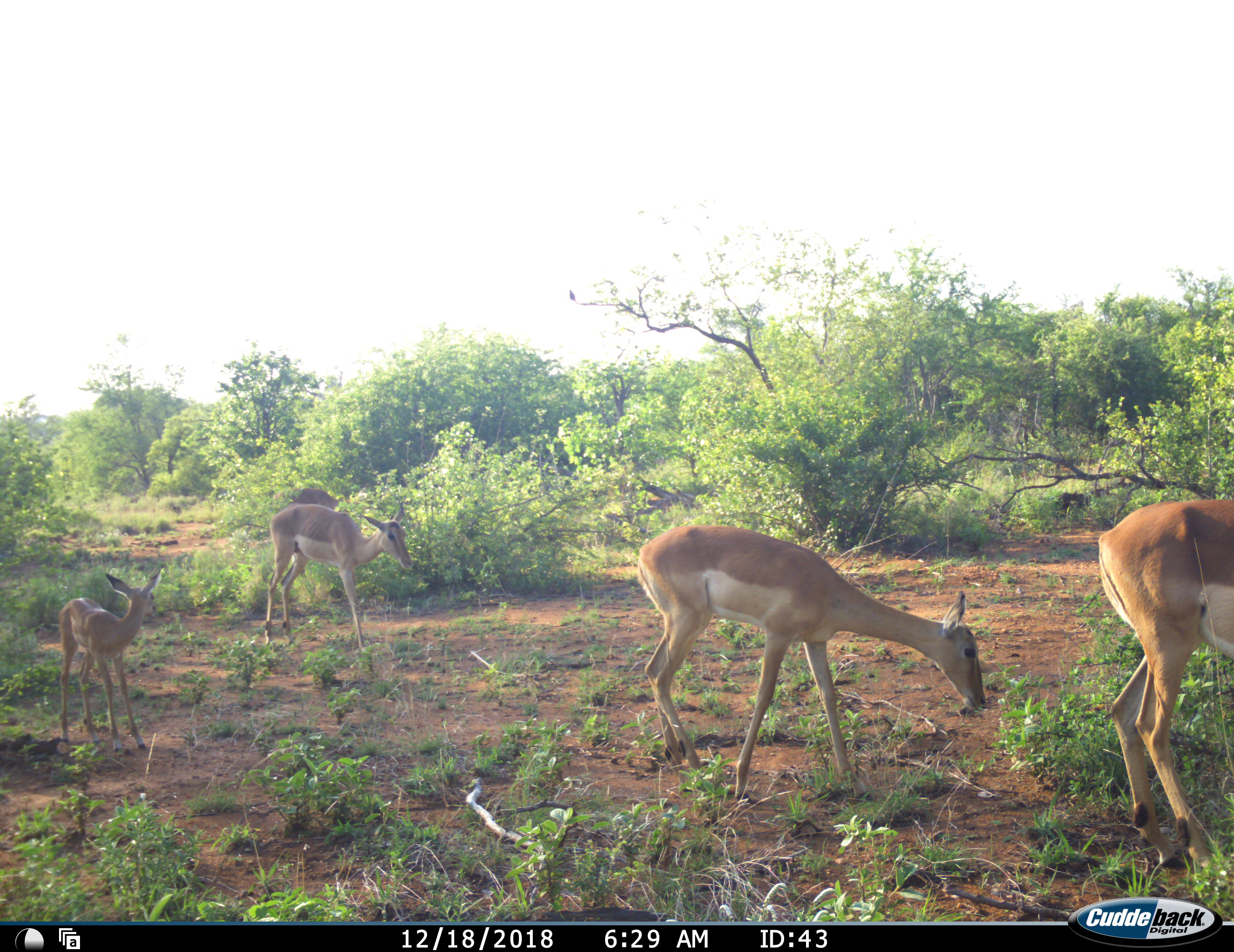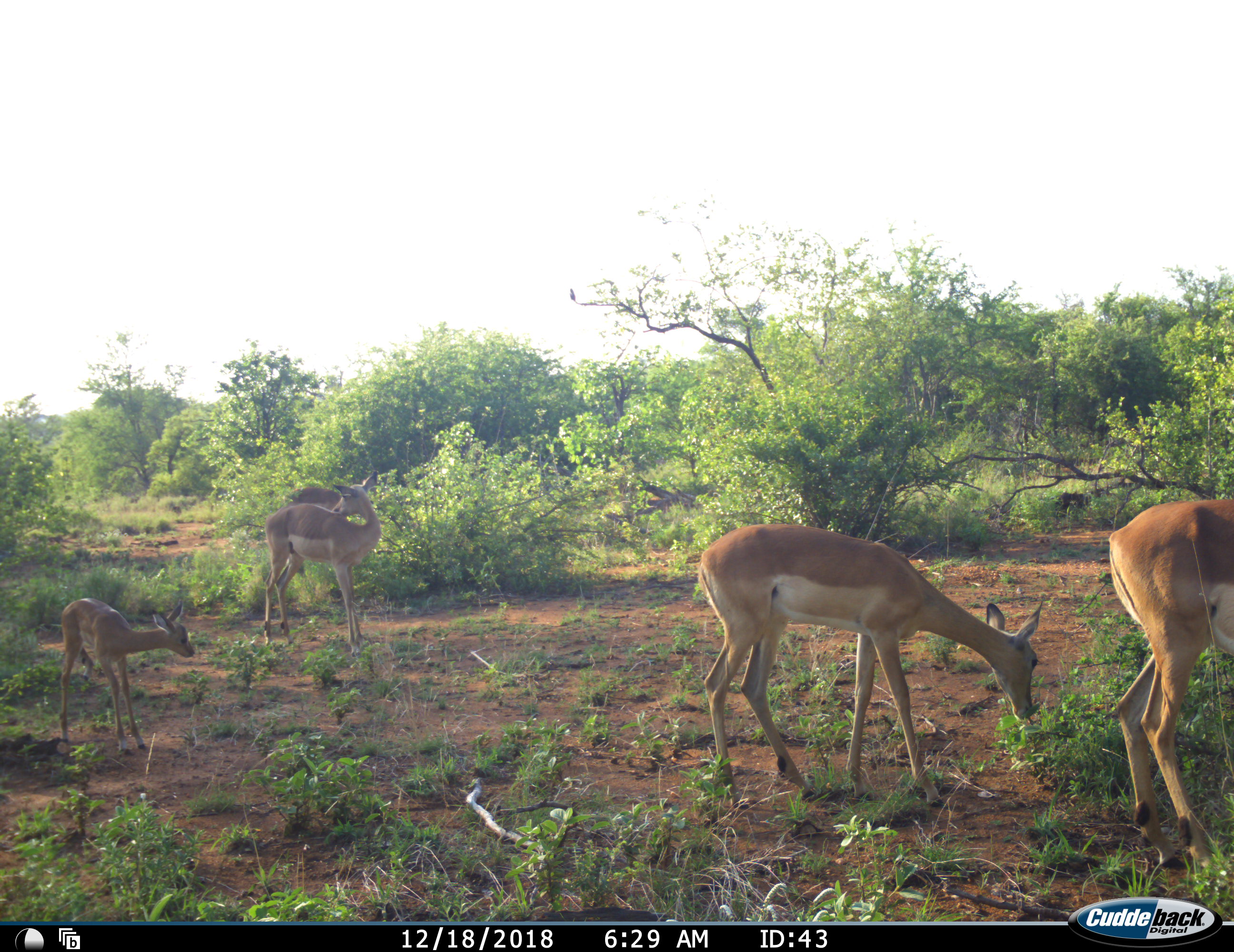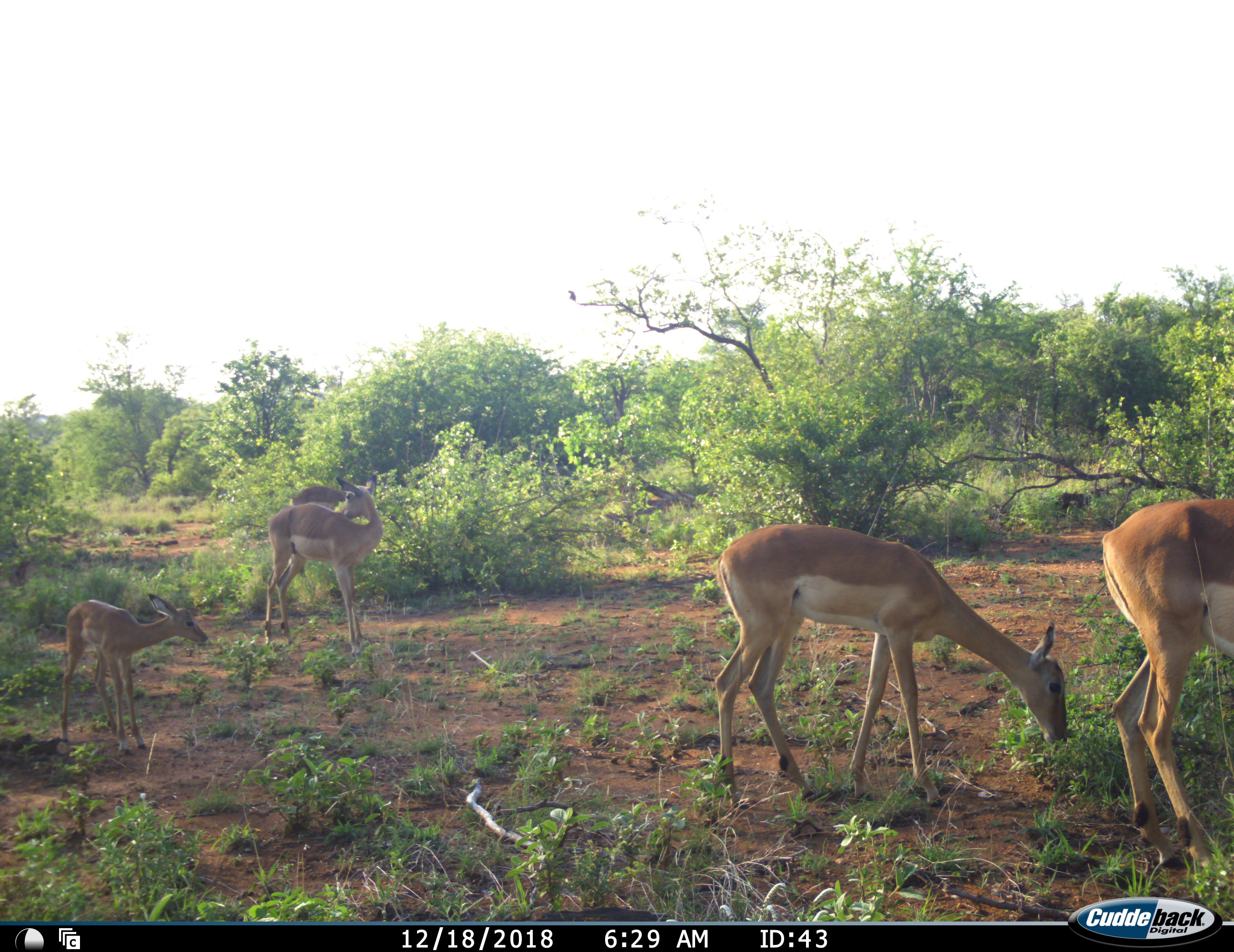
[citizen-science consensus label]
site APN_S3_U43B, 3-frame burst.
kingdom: Animalia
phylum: Chordata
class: Mammalia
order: Artiodactyla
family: Bovidae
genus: Aepyceros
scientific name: Aepyceros melampus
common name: impala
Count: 5.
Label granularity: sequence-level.